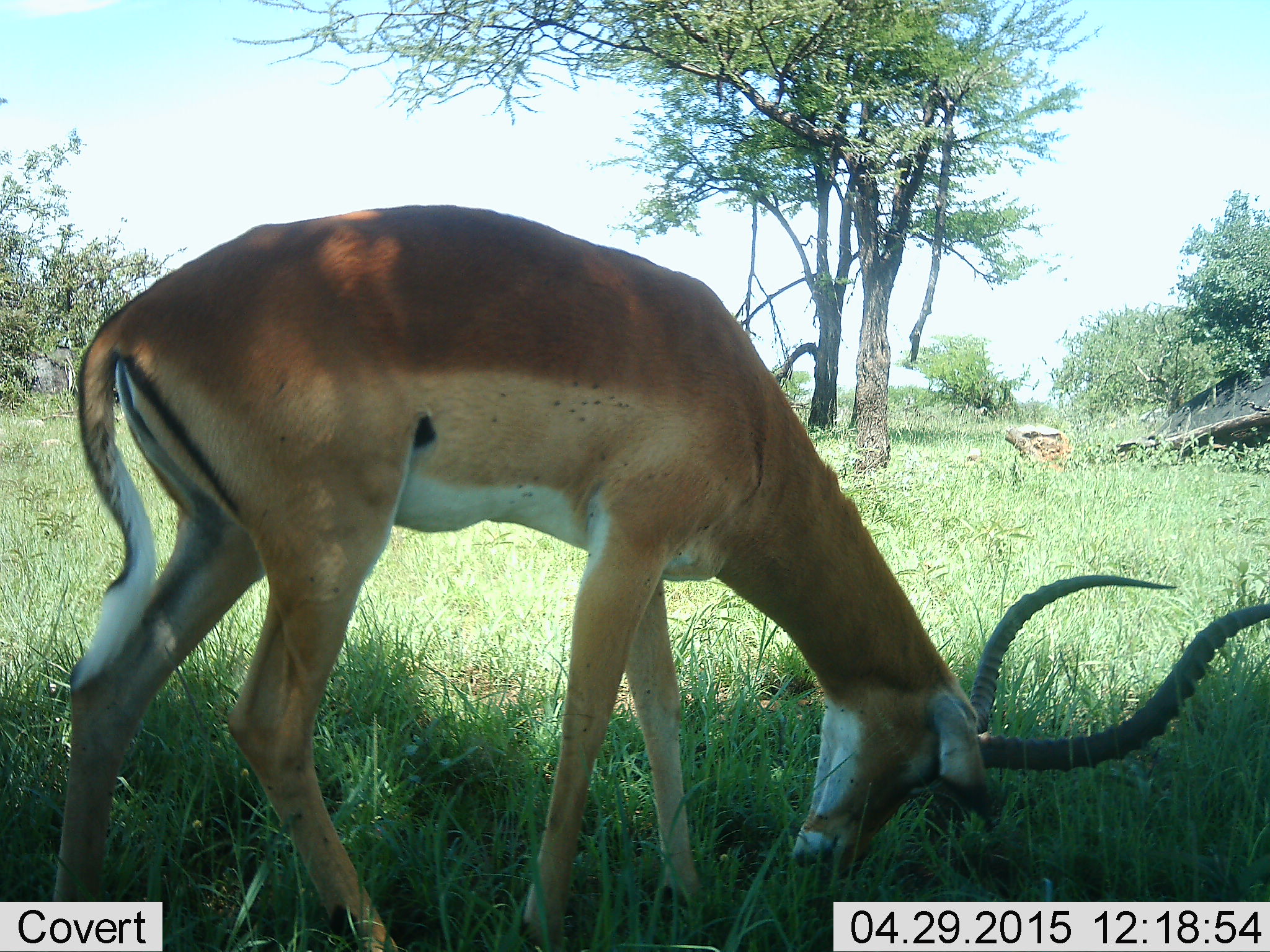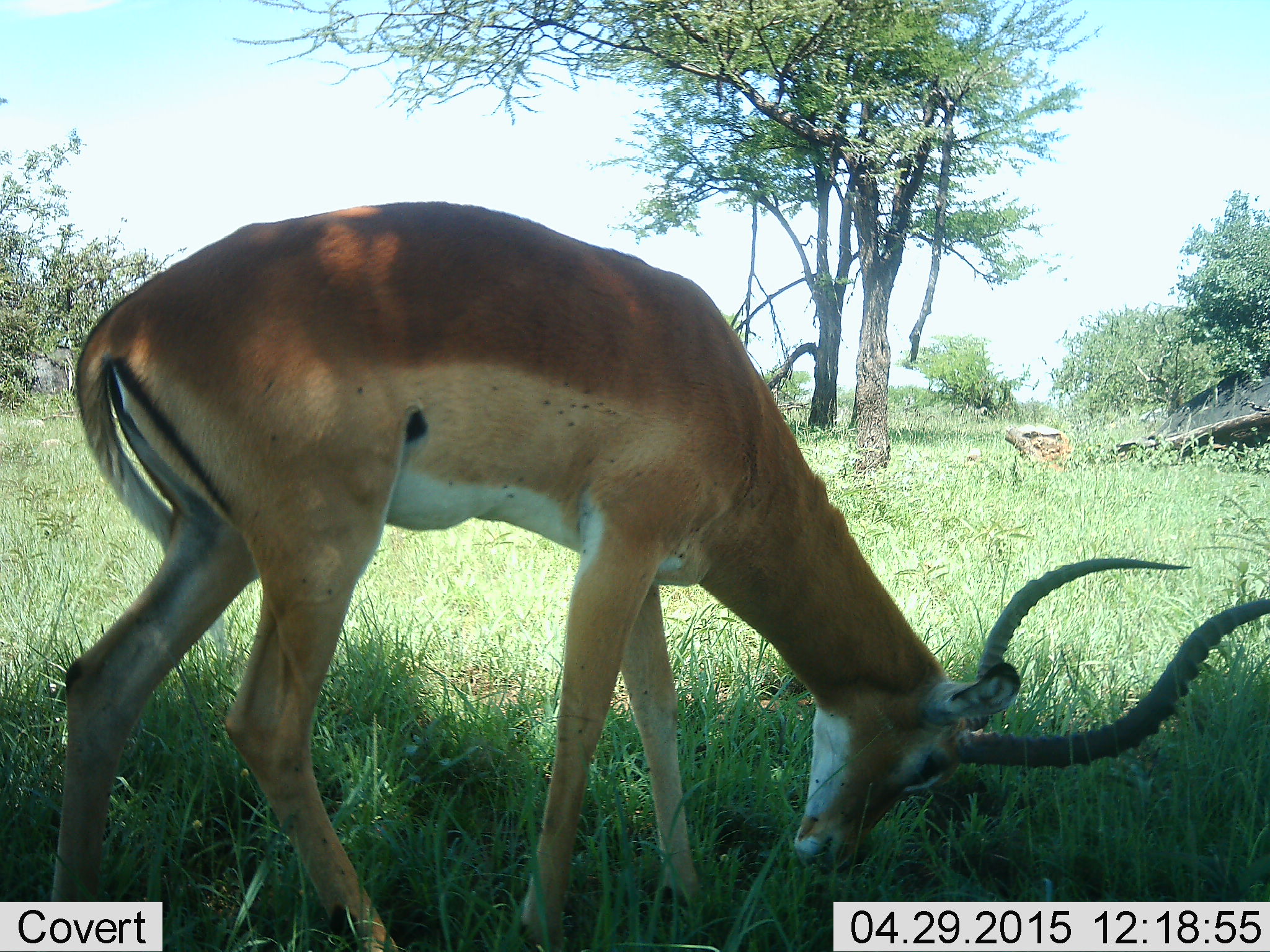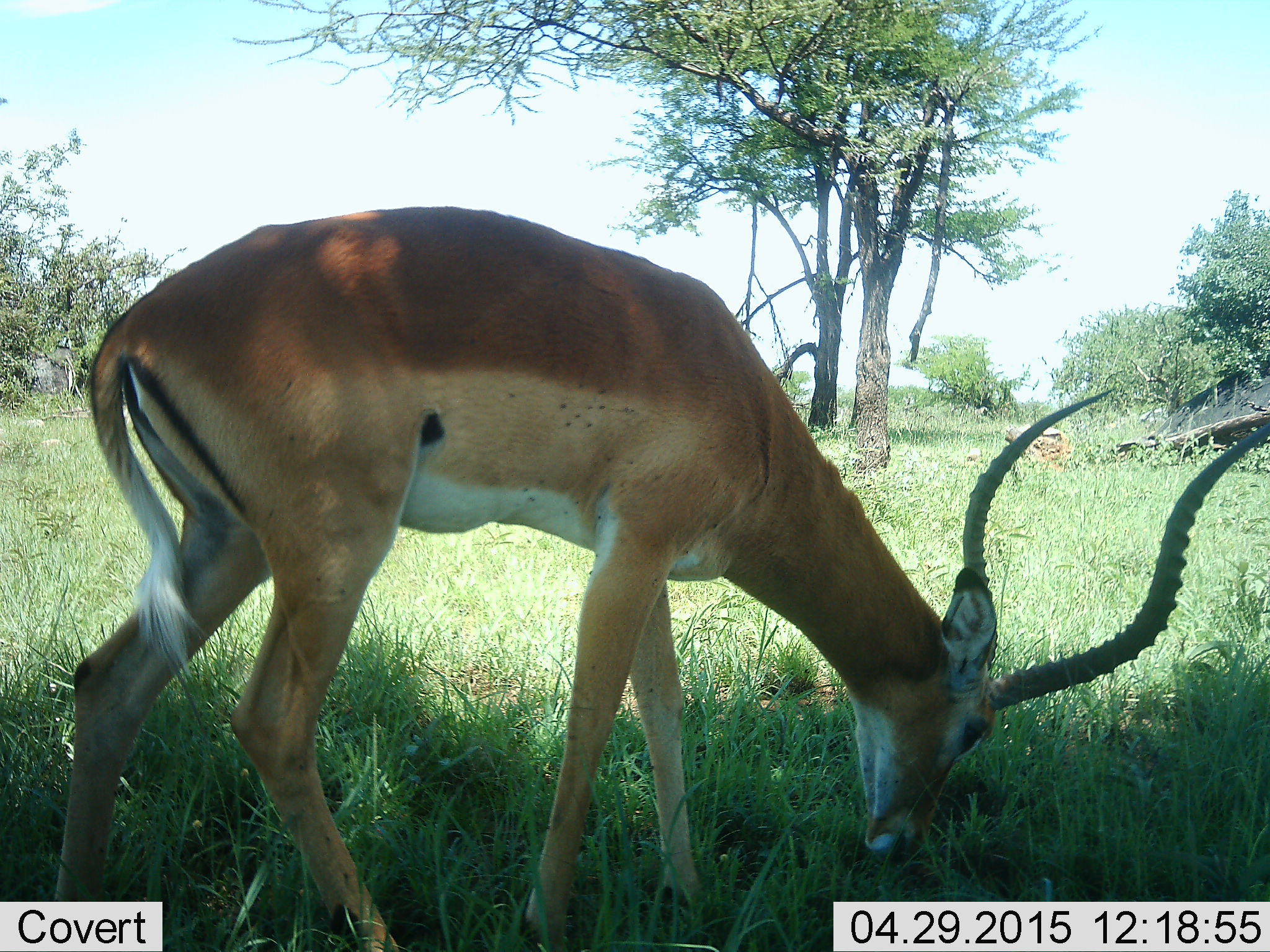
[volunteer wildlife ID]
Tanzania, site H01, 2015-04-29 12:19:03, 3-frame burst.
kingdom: Animalia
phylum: Chordata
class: Mammalia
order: Artiodactyla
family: Bovidae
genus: Aepyceros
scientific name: Aepyceros melampus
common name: impala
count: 1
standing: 18%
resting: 0%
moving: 9%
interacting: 9%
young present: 0%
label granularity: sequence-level